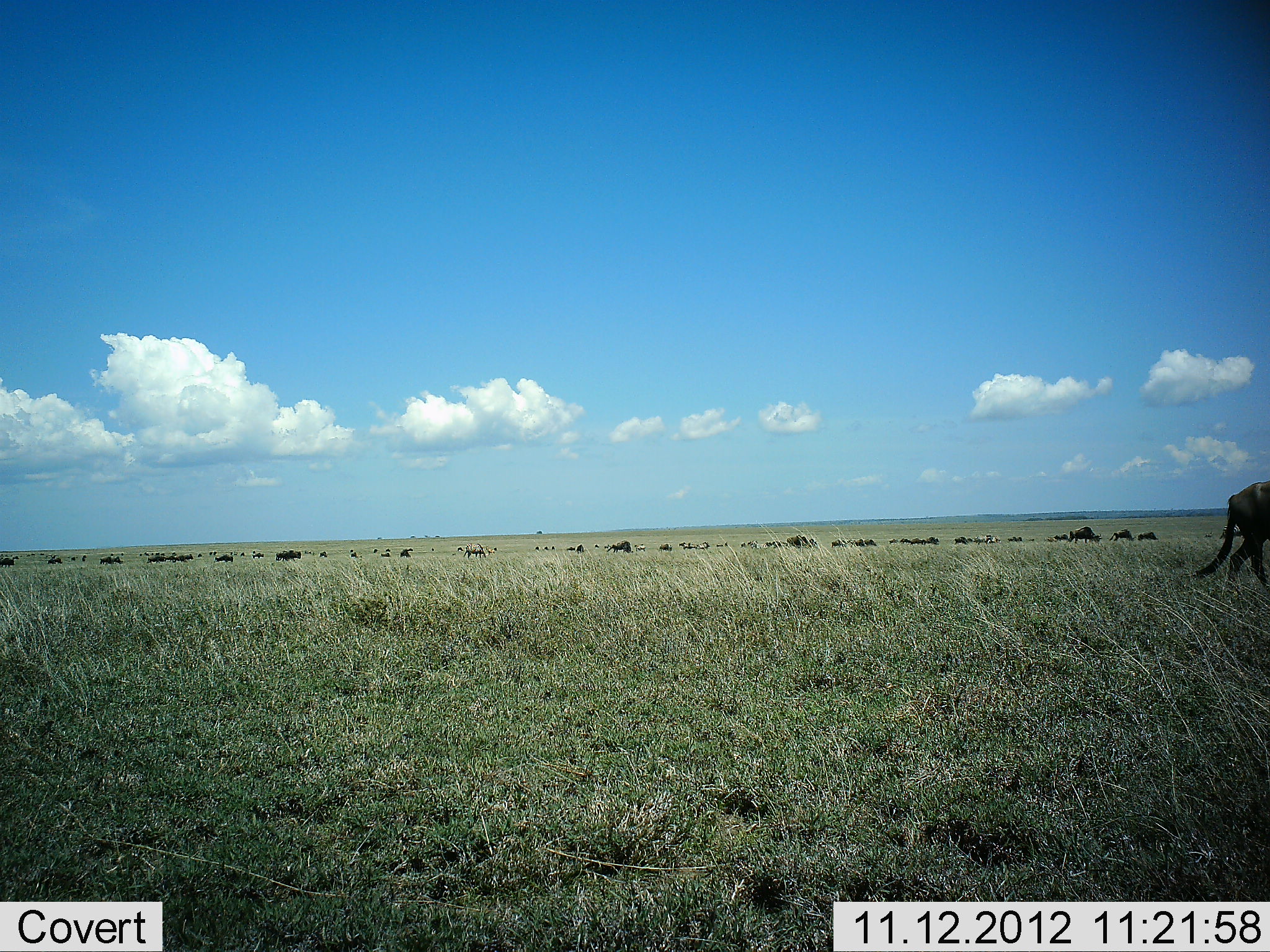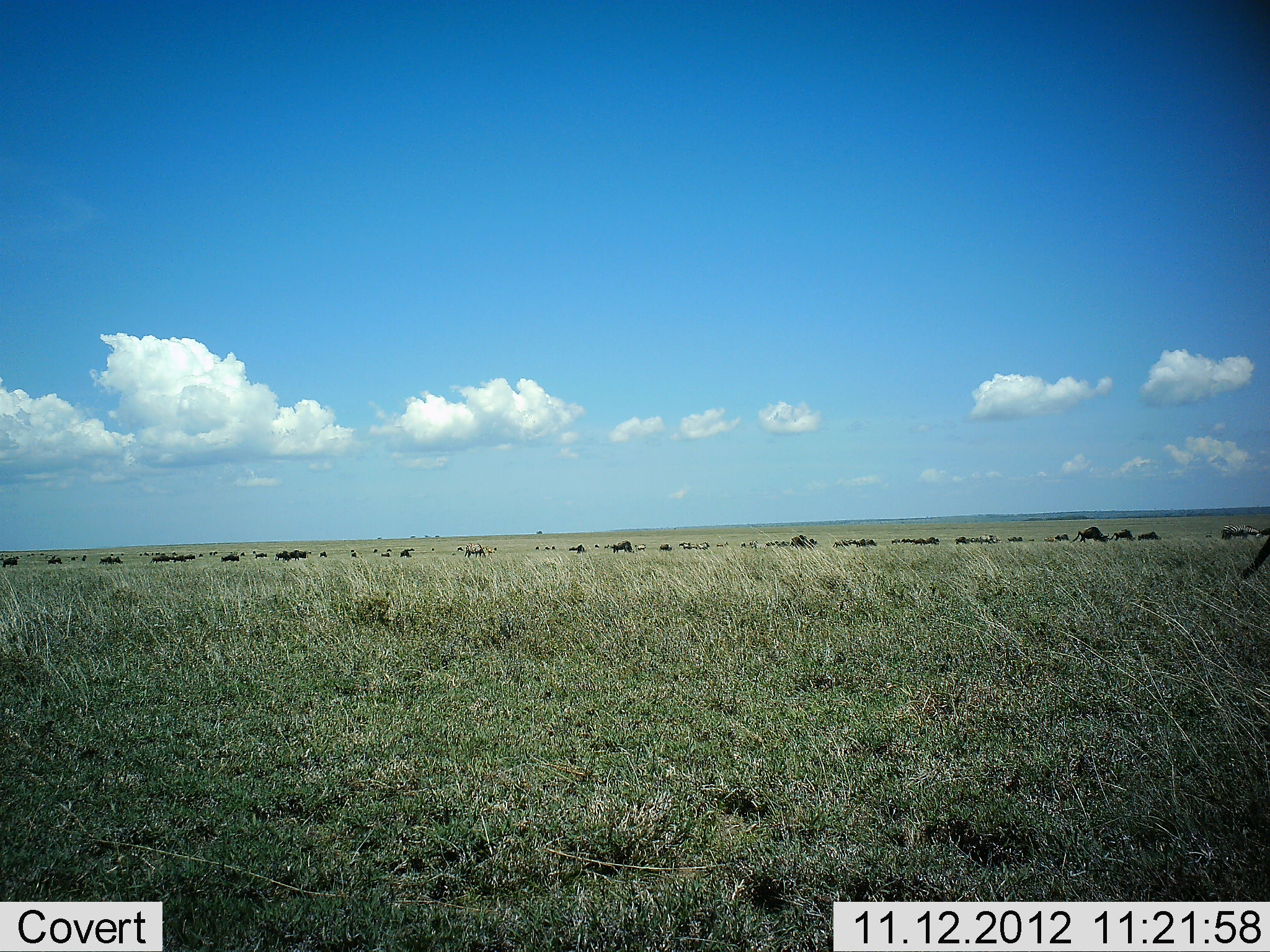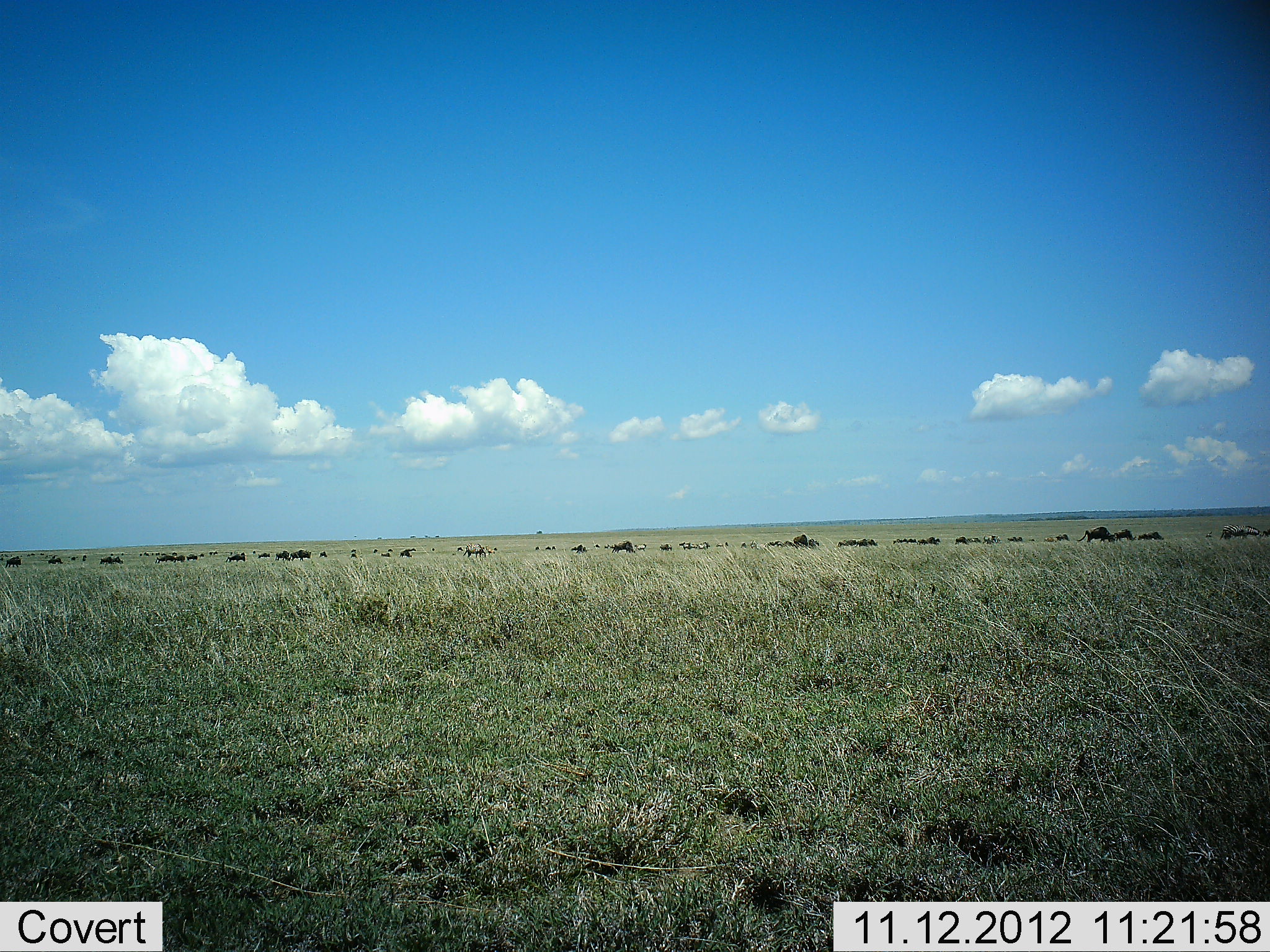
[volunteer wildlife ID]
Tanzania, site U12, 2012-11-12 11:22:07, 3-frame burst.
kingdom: Animalia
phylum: Chordata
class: Mammalia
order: Artiodactyla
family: Bovidae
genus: Connochaetes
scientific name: Connochaetes taurinus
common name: blue wildebeest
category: wildebeest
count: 11-50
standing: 20%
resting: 10%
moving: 80%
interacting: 0%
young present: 0%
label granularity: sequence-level